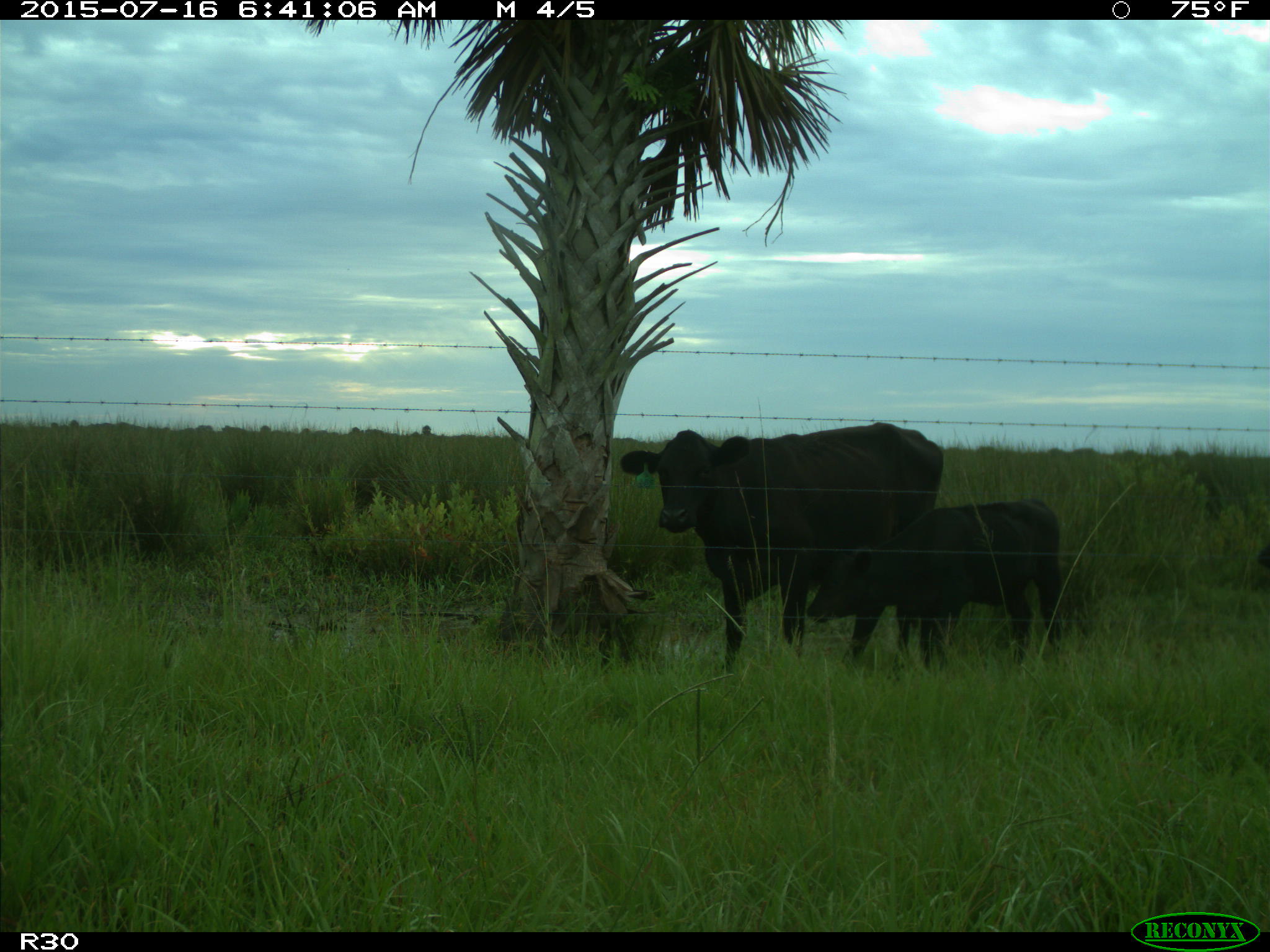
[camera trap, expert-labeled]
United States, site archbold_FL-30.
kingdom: Animalia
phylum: Chordata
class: Mammalia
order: Artiodactyla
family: Bovidae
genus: Bos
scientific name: Bos taurus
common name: domestic cow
Bos taurus (domestic cow).